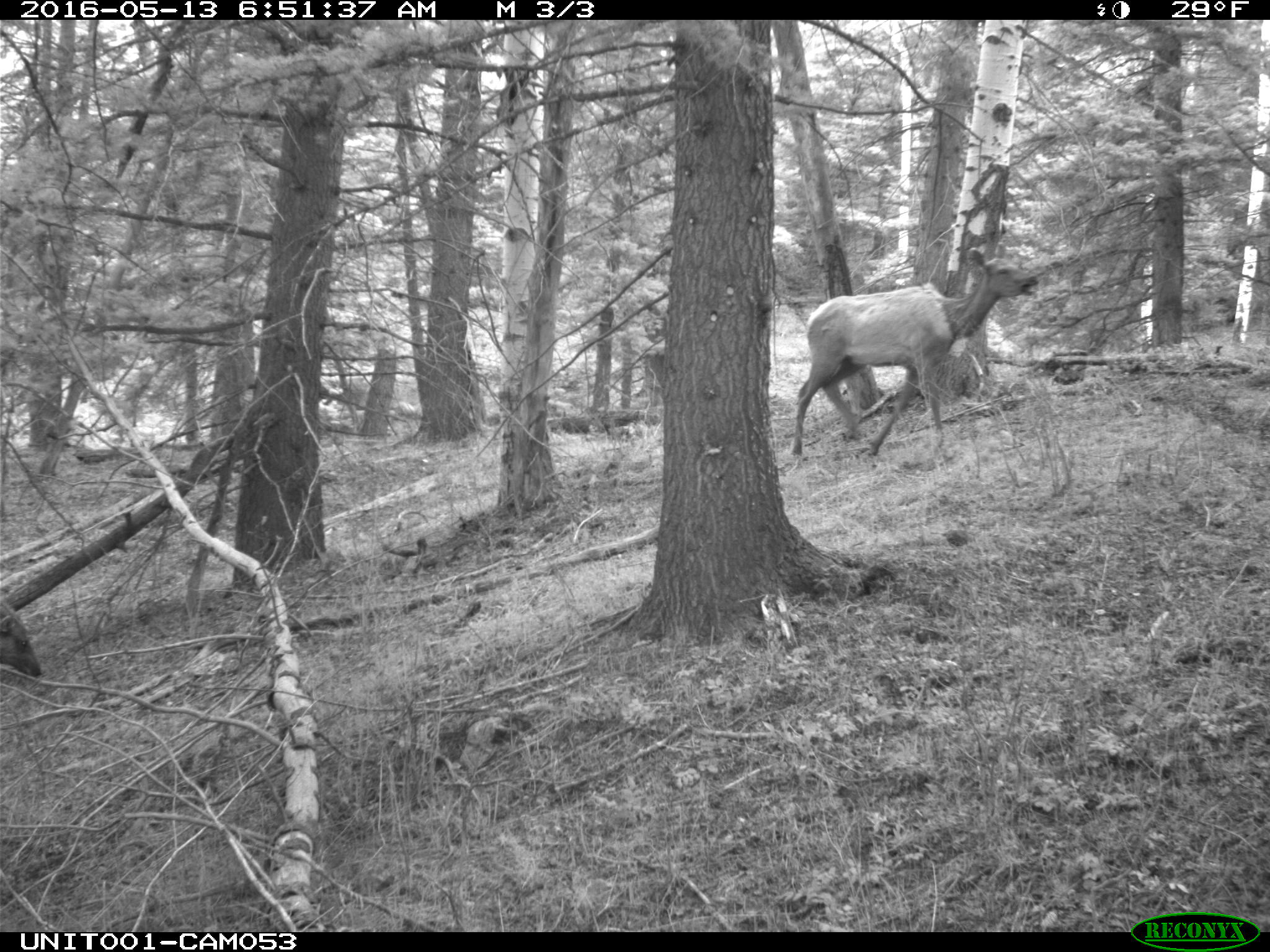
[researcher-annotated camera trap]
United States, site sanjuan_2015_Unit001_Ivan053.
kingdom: Animalia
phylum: Chordata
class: Mammalia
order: Artiodactyla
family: Cervidae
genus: Cervus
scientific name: Cervus elaphus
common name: red deer